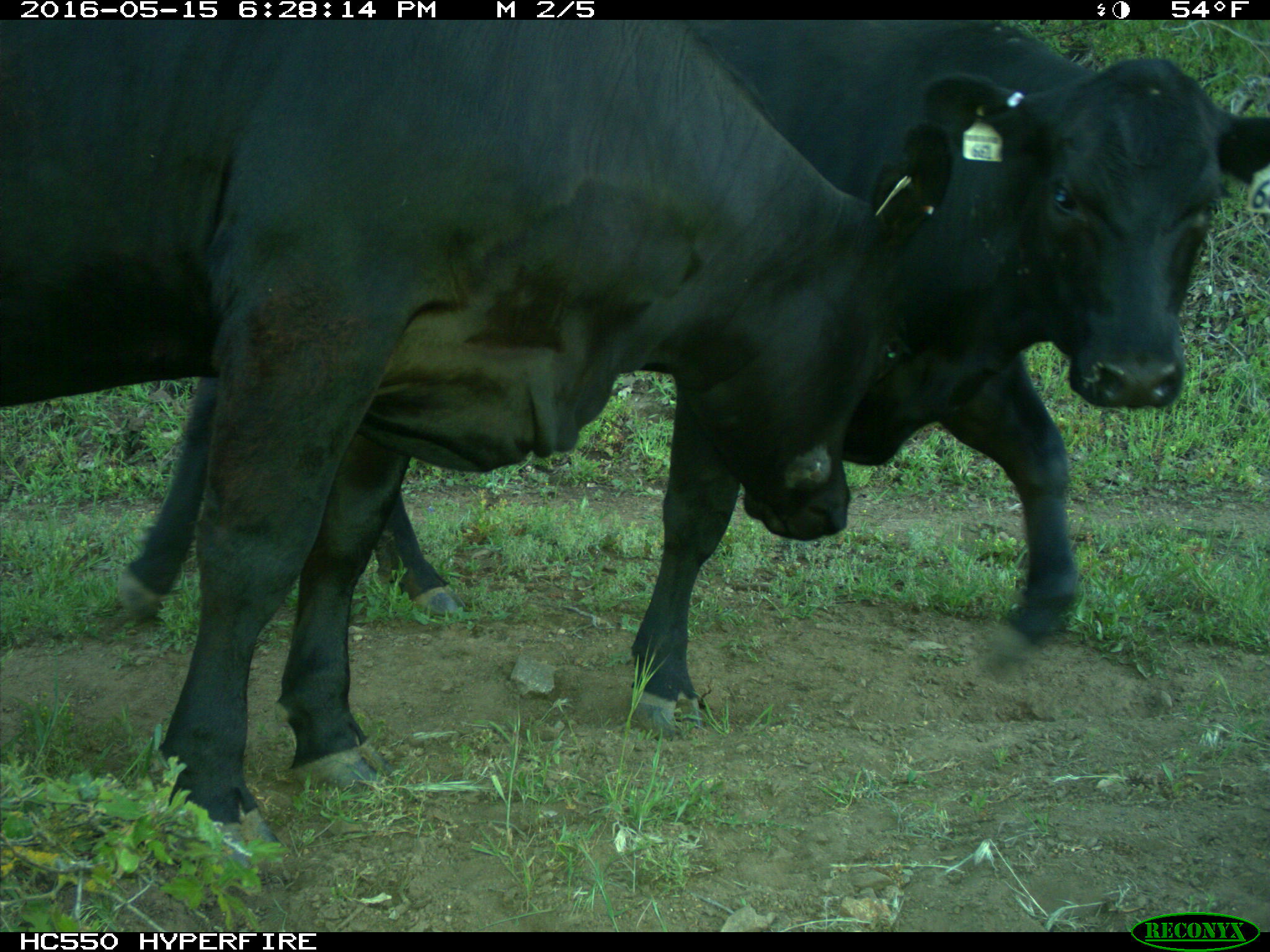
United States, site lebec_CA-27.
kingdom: Animalia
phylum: Chordata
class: Mammalia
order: Artiodactyla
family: Bovidae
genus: Bos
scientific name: Bos taurus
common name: domestic cow